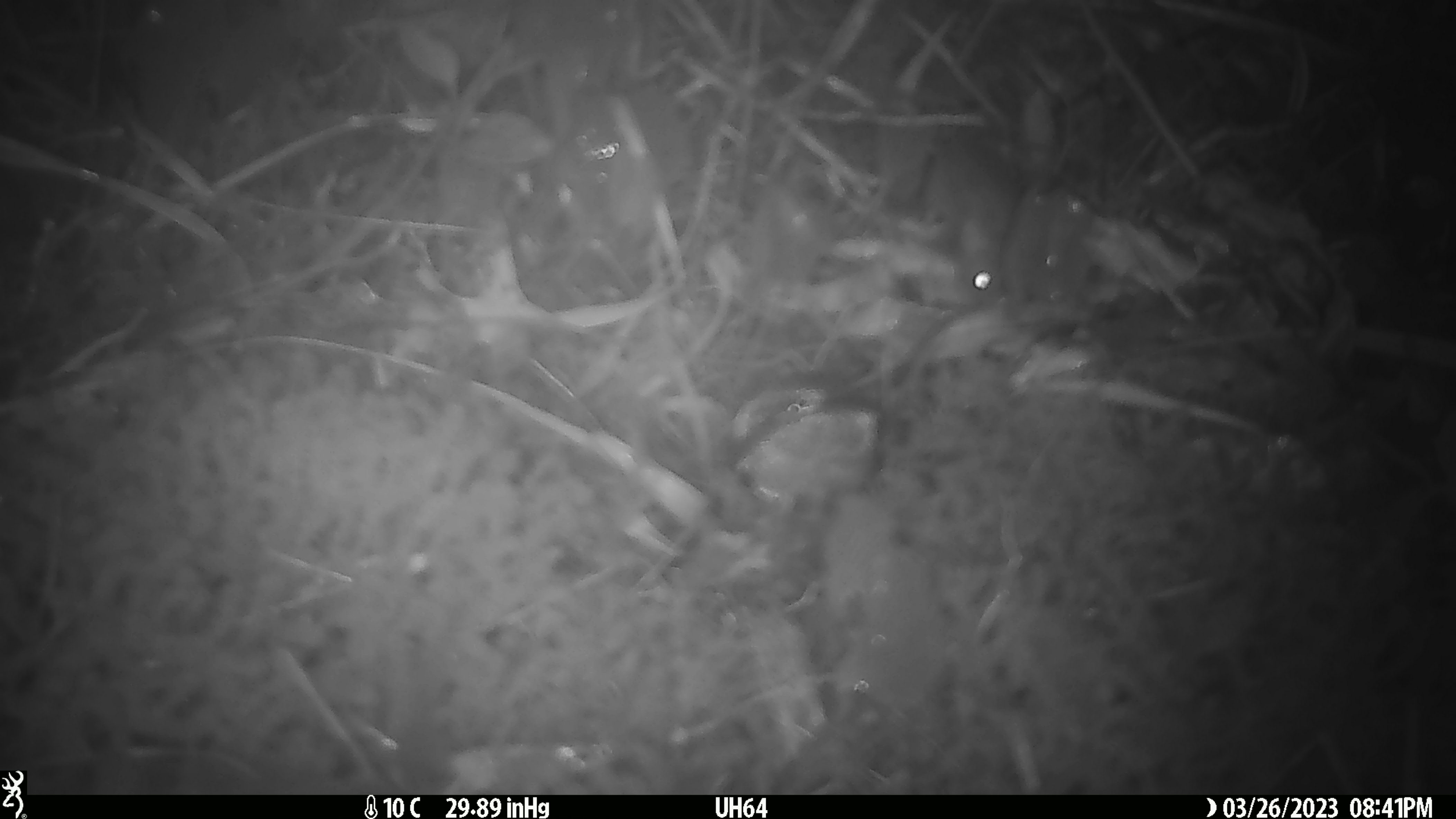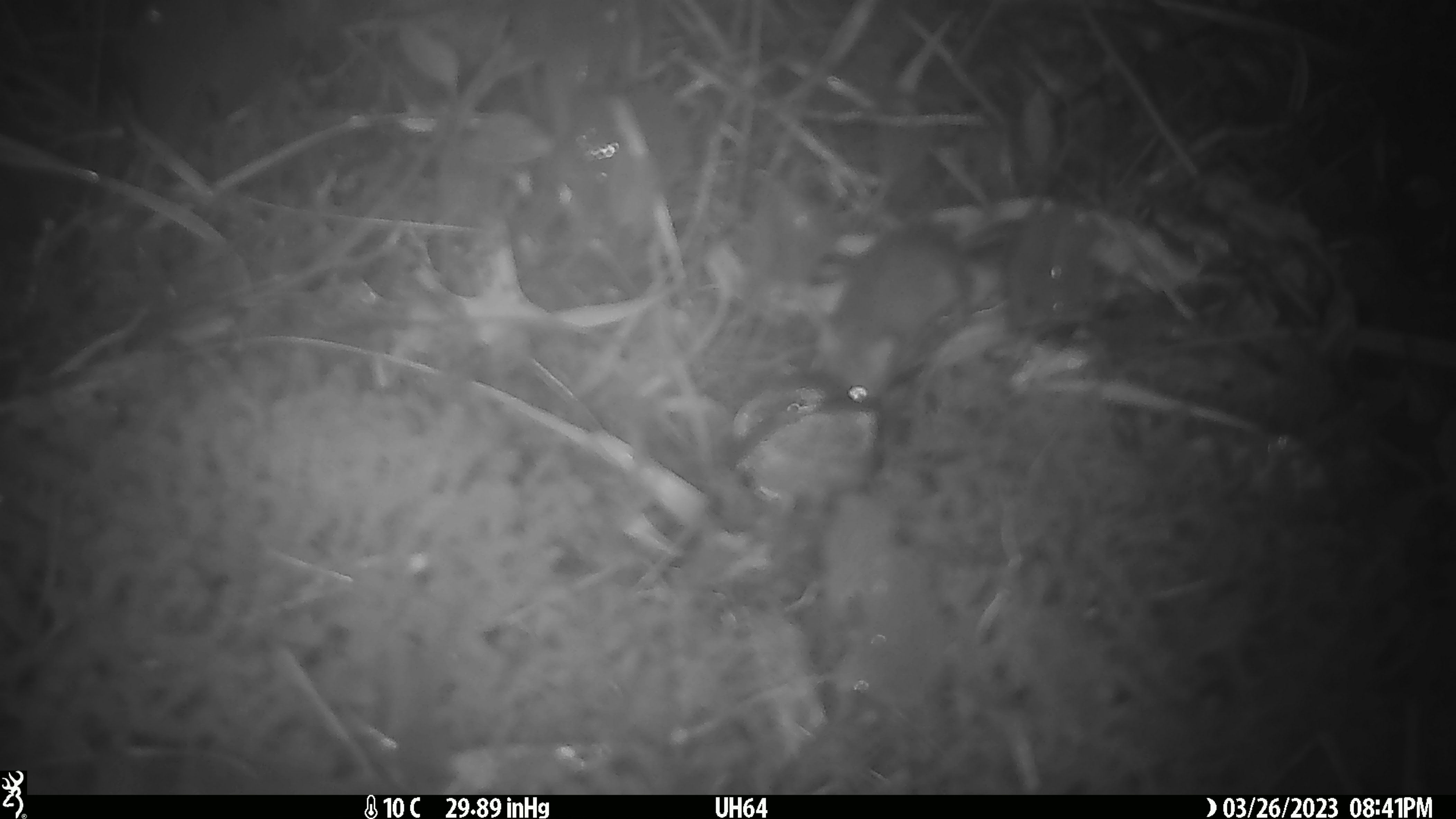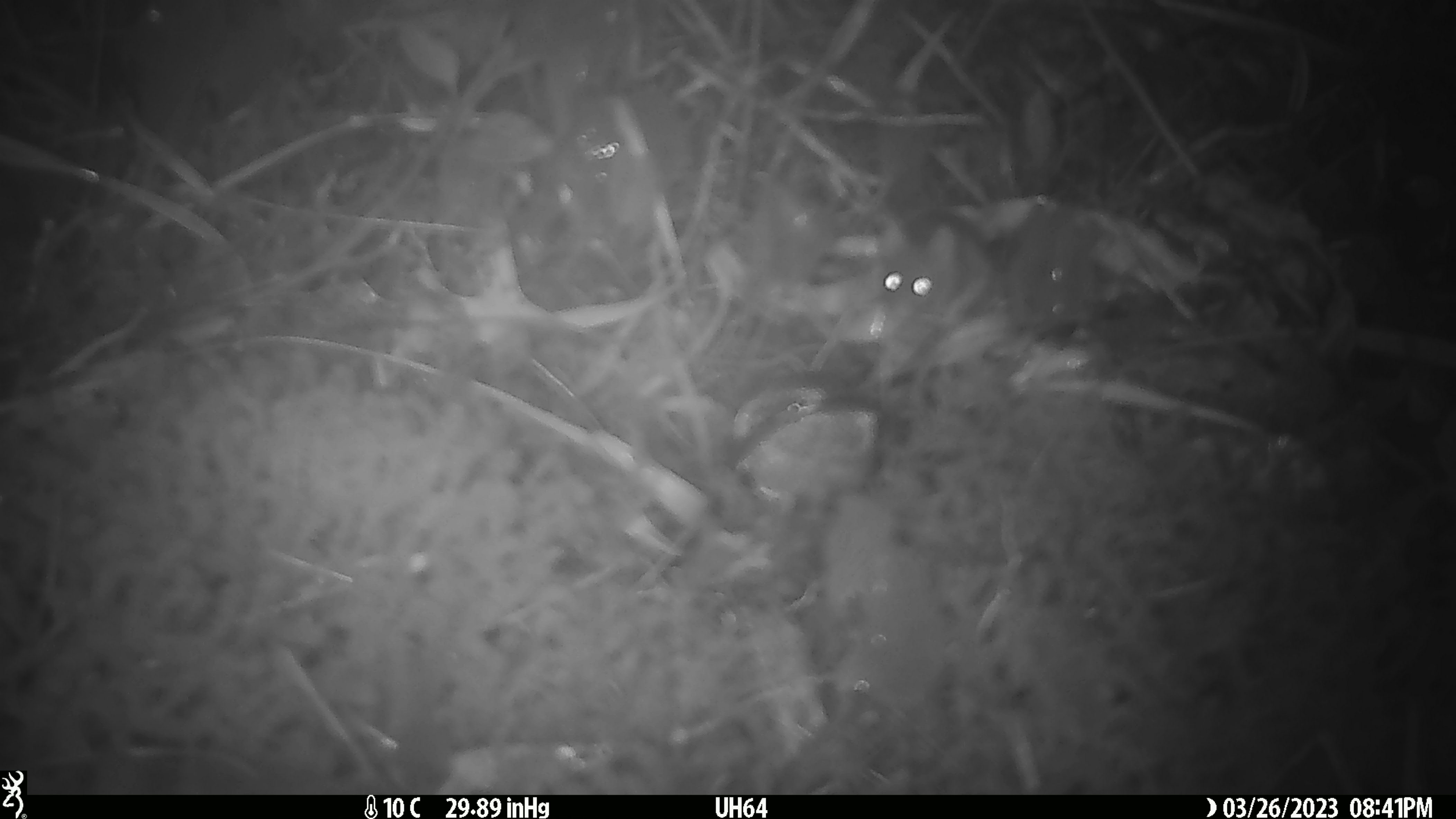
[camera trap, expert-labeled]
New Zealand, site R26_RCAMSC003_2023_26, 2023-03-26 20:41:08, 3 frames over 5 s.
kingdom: Animalia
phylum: Chordata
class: Mammalia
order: Rodentia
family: Muridae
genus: Mus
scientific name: Mus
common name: mouse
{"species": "mouse (Mus)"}